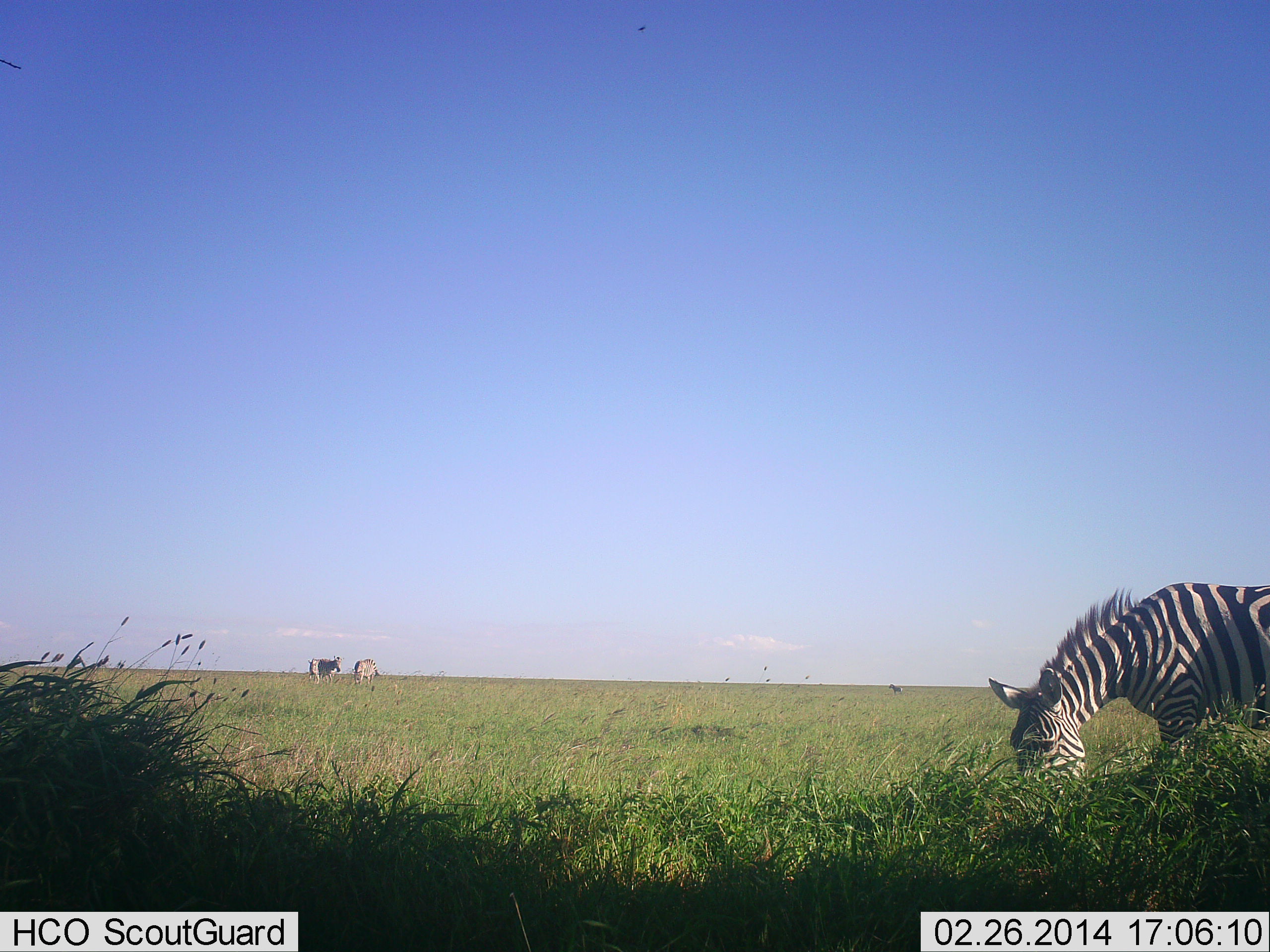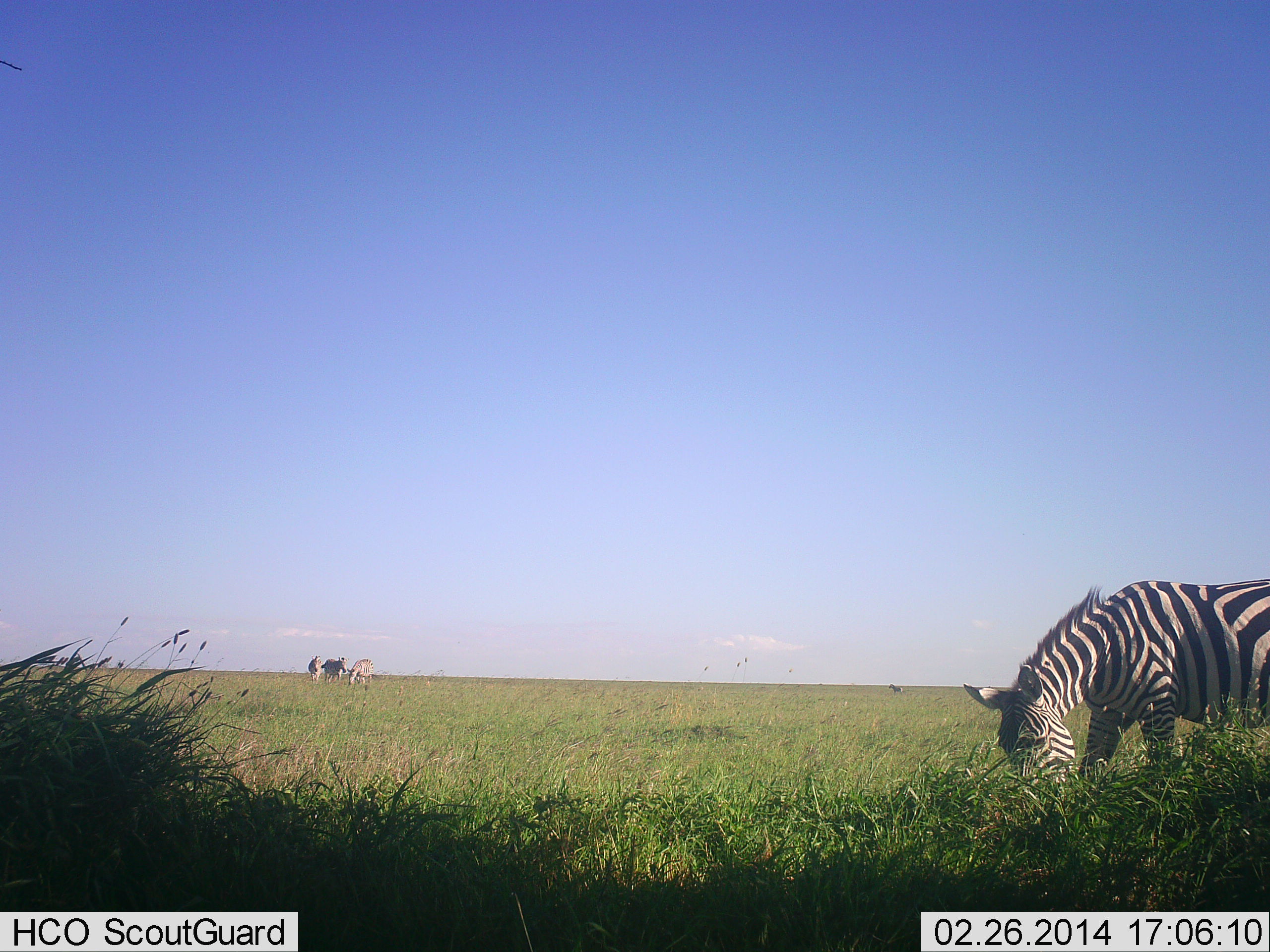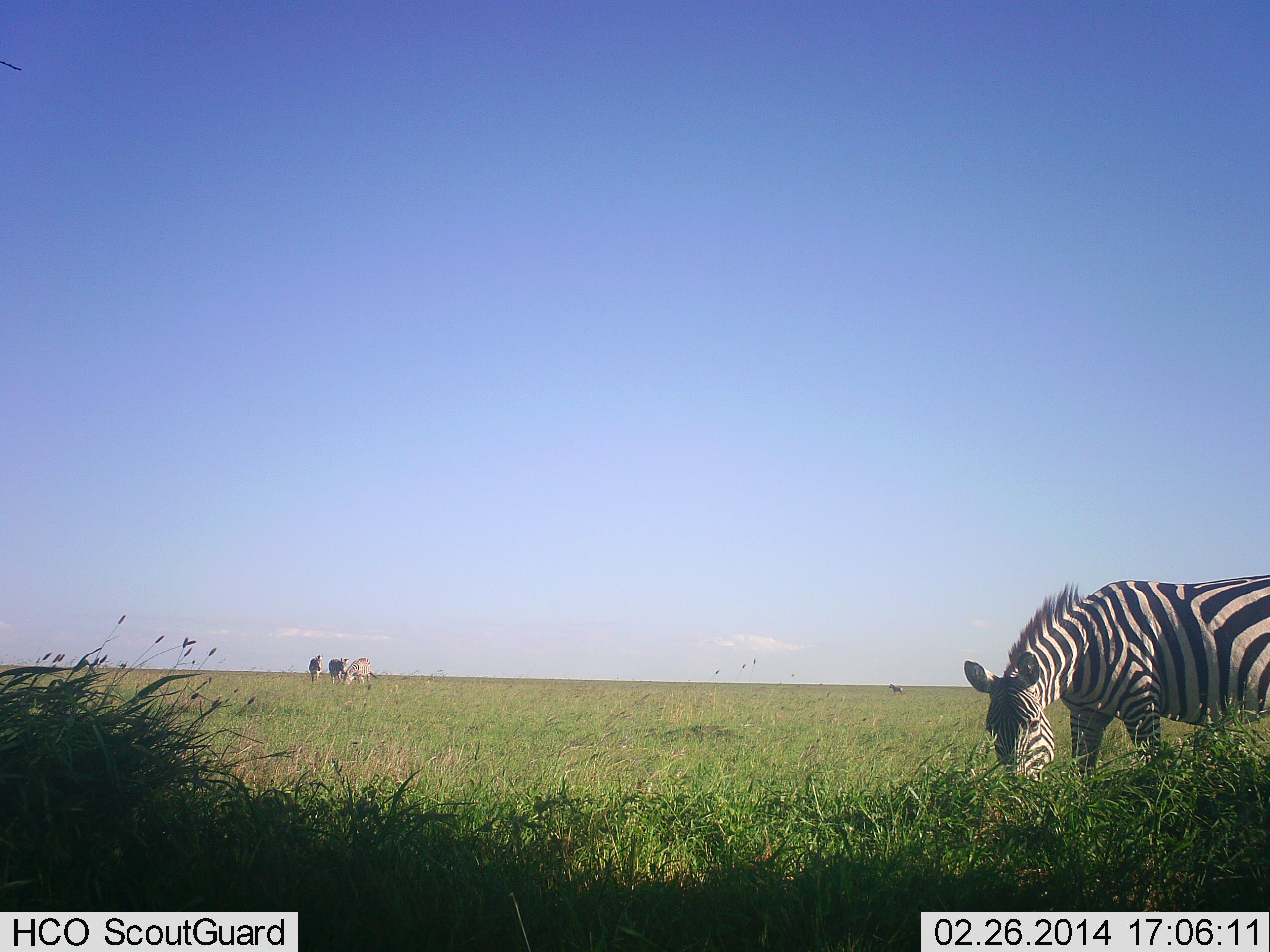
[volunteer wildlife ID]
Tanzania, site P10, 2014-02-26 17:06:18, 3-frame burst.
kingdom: Animalia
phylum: Chordata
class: Mammalia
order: Perissodactyla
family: Equidae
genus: Equus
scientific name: Equus quagga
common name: plains zebra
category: zebra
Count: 4.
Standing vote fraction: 27%.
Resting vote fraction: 0%.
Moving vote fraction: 18%.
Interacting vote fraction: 0%.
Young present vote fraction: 0%.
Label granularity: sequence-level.